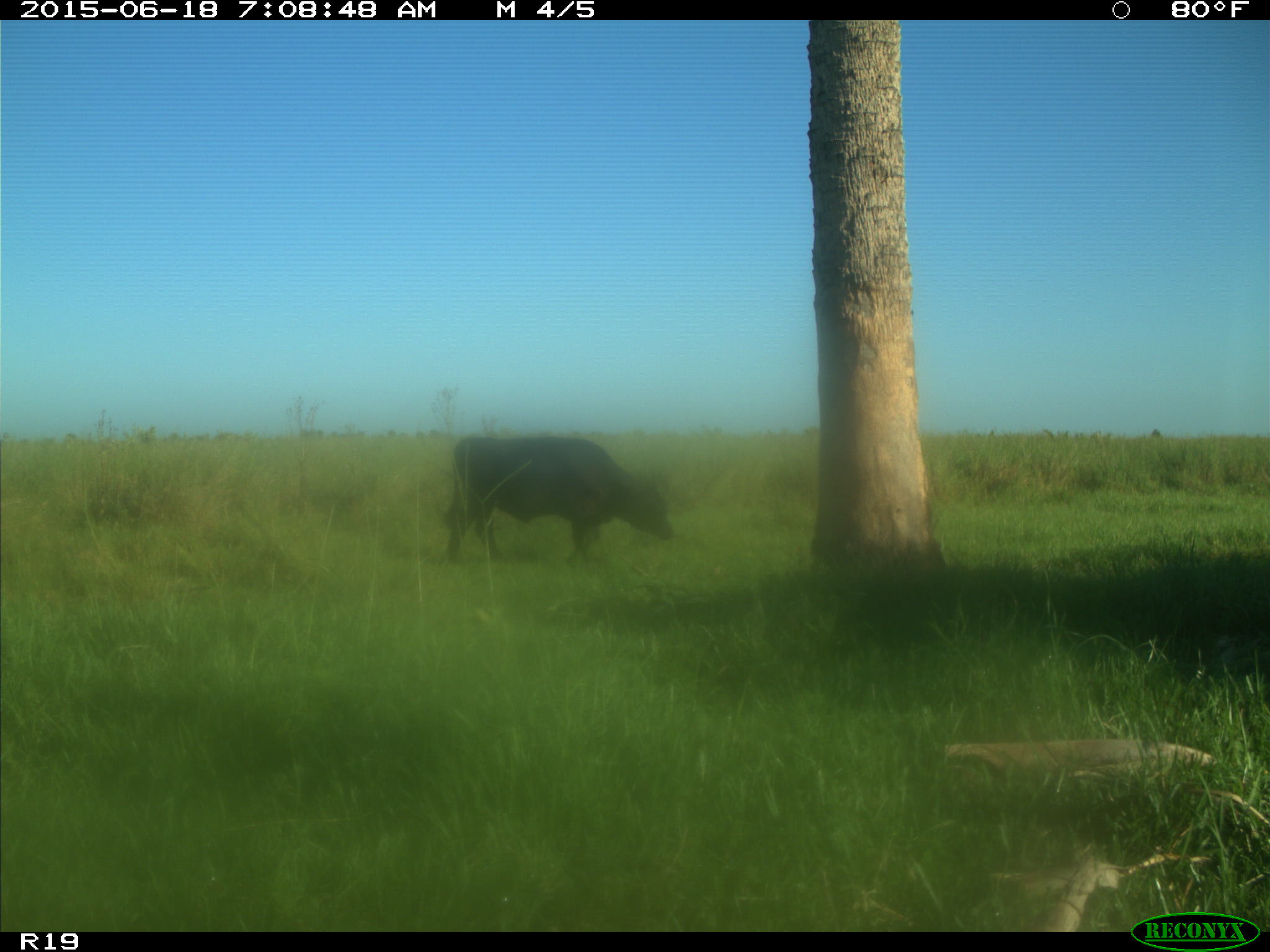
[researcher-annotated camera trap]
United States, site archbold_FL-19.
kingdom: Animalia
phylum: Chordata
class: Mammalia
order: Artiodactyla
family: Bovidae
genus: Bos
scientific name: Bos taurus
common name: domestic cow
Bos taurus (domestic cow).